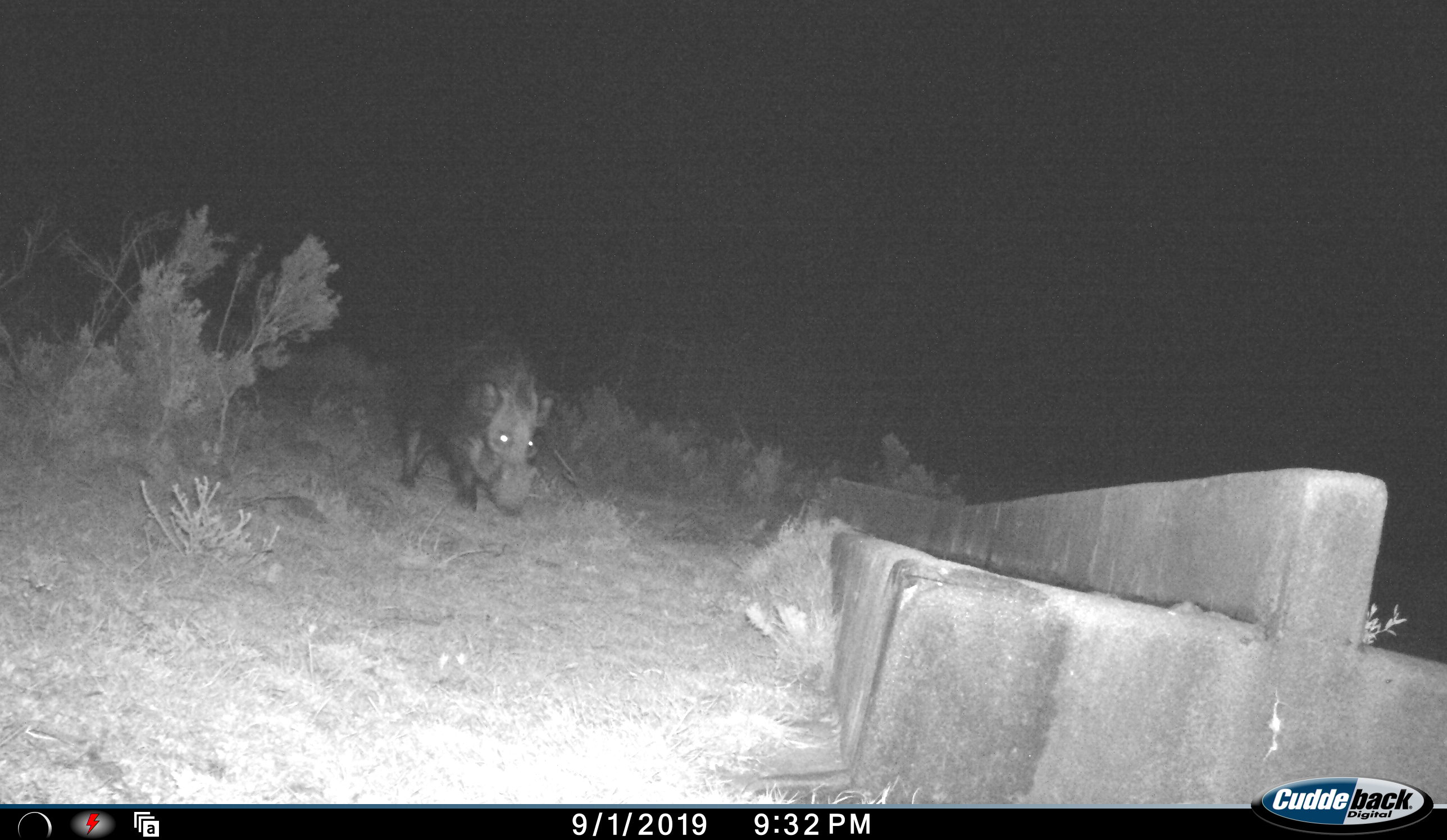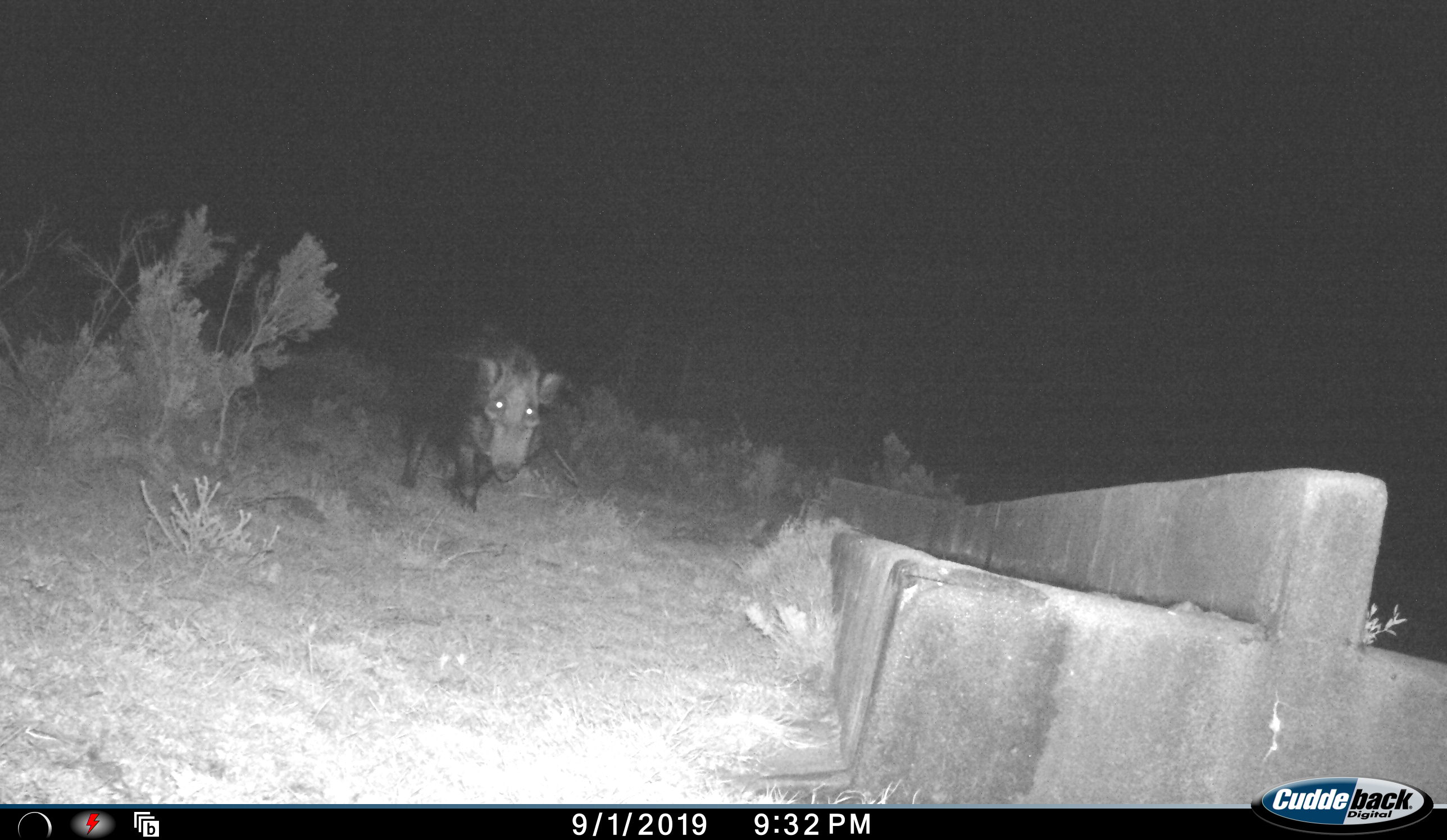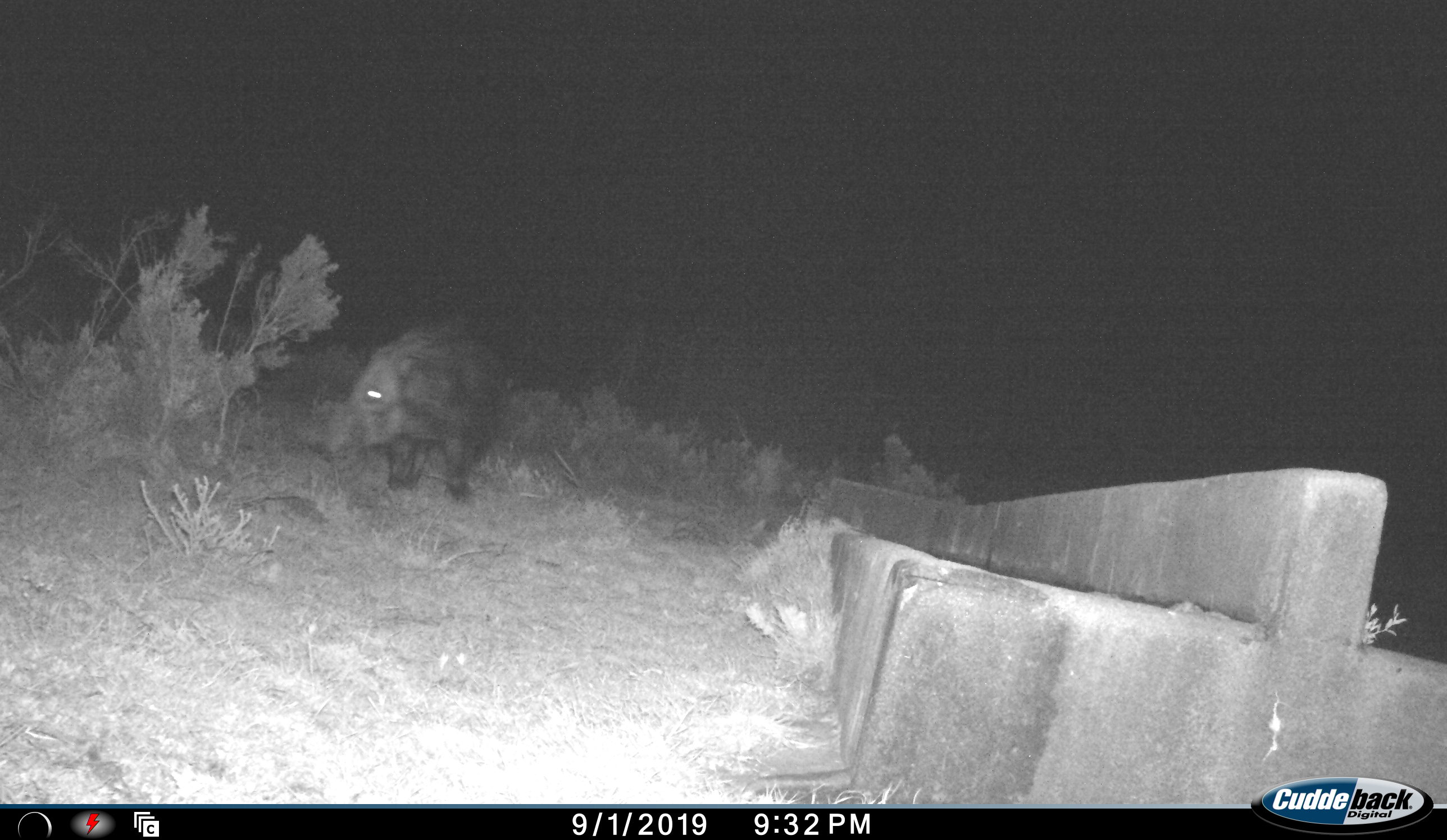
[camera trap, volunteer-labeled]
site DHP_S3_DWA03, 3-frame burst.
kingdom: Animalia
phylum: Chordata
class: Mammalia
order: Artiodactyla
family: Suidae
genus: Potamochoerus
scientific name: Potamochoerus larvatus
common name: bushpig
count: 1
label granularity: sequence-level